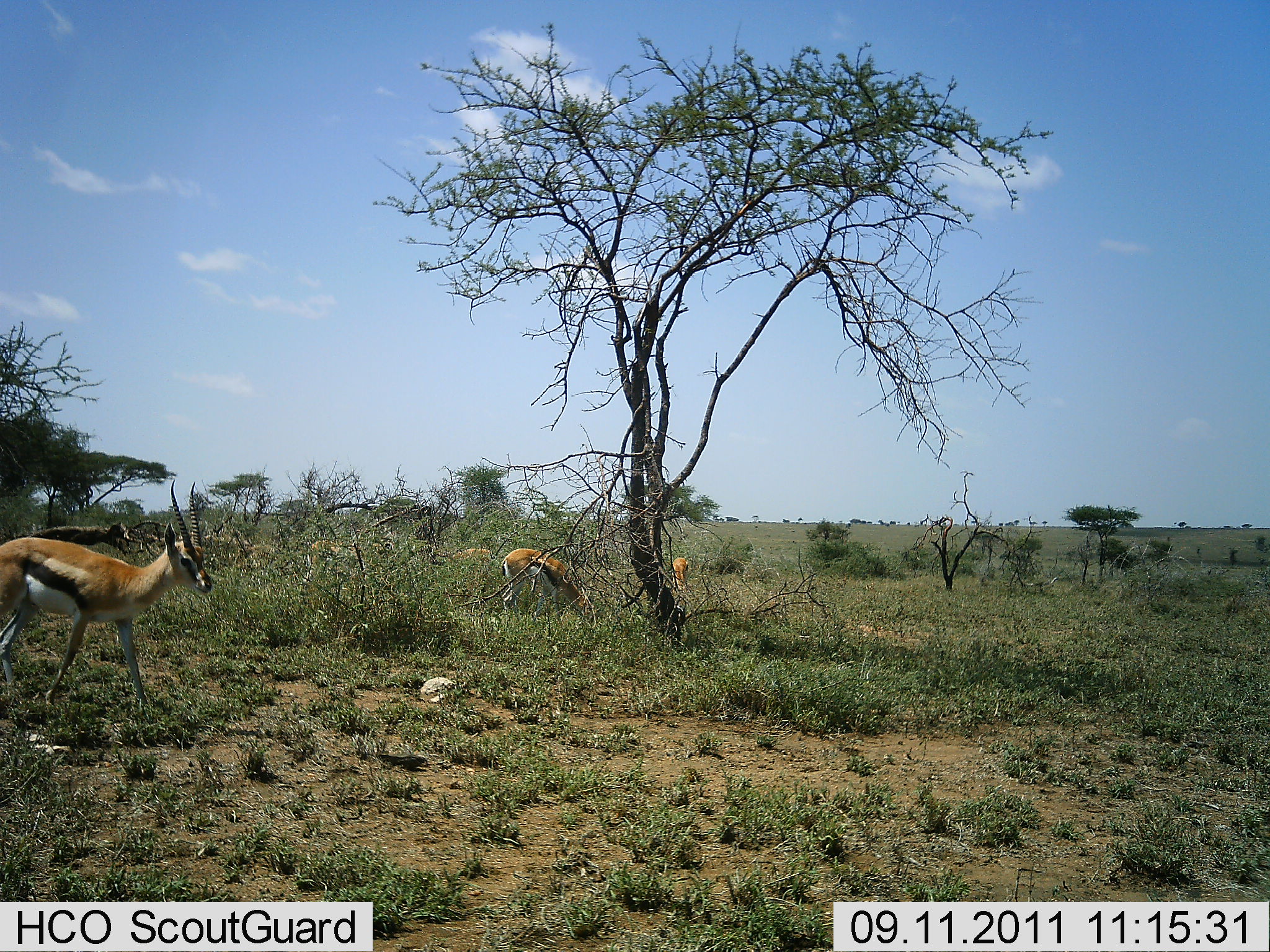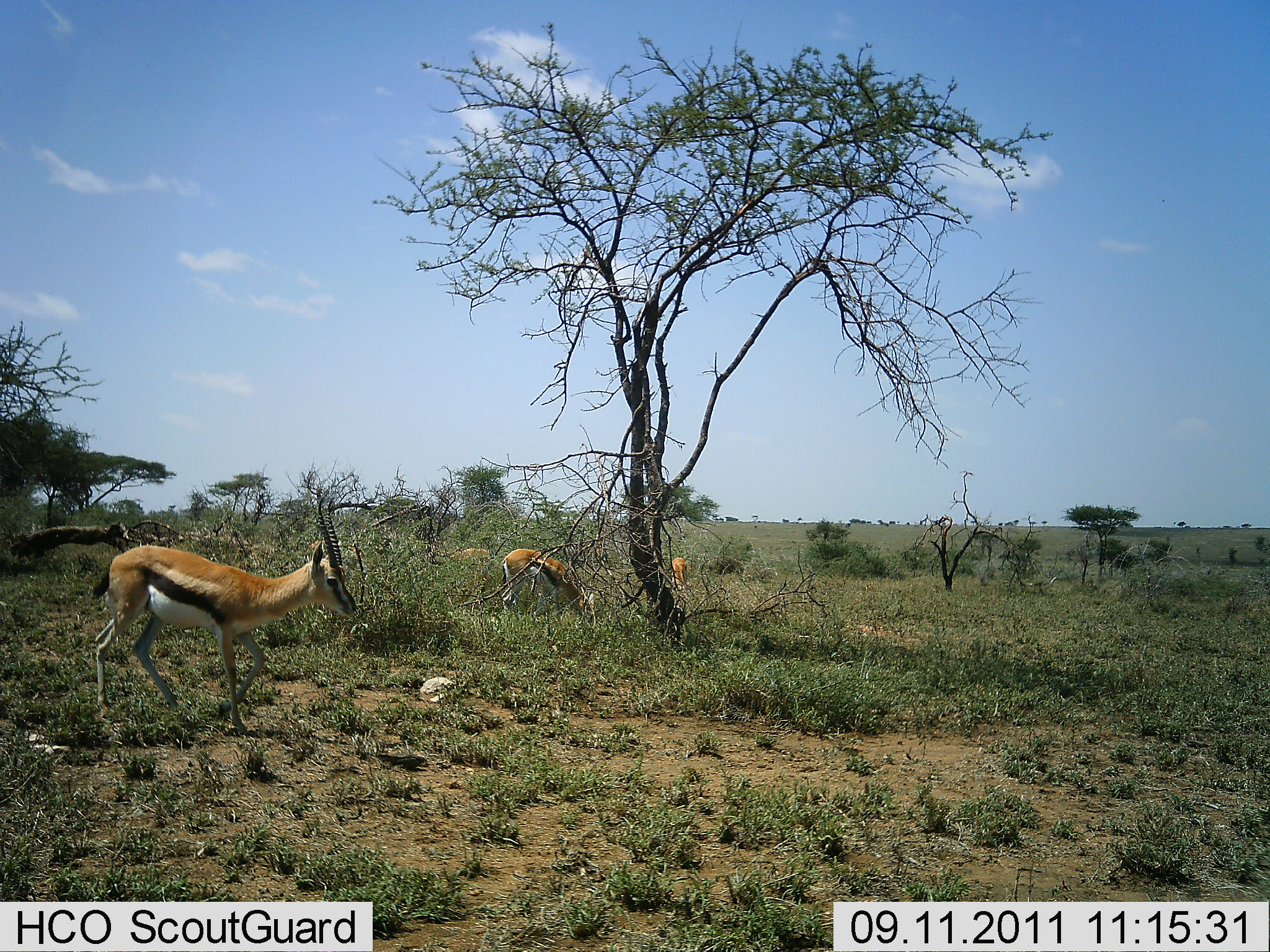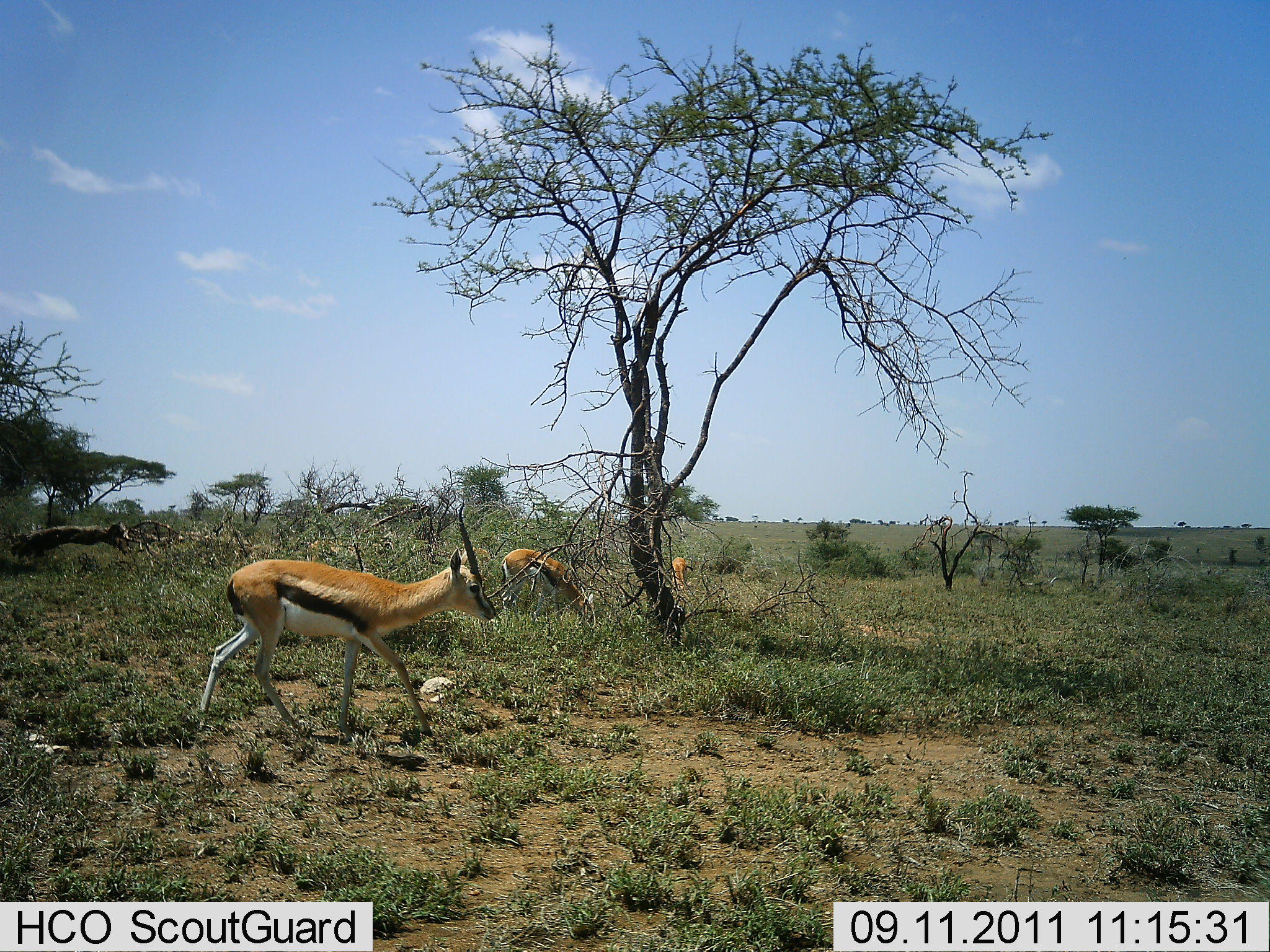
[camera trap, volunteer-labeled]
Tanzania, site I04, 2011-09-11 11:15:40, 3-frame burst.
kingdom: Animalia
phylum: Chordata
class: Mammalia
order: Artiodactyla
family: Bovidae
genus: Eudorcas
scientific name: Eudorcas thomsonii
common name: thomson's gazelle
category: gazellethomsons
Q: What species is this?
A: Gazellethomsons (thomson's gazelle) (Eudorcas thomsonii).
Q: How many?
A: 3.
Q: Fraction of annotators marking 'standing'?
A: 27%.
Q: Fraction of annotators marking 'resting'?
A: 0%.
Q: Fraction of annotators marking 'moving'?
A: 91%.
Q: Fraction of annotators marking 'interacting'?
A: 0%.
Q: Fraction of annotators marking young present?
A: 0%.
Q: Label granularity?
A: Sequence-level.